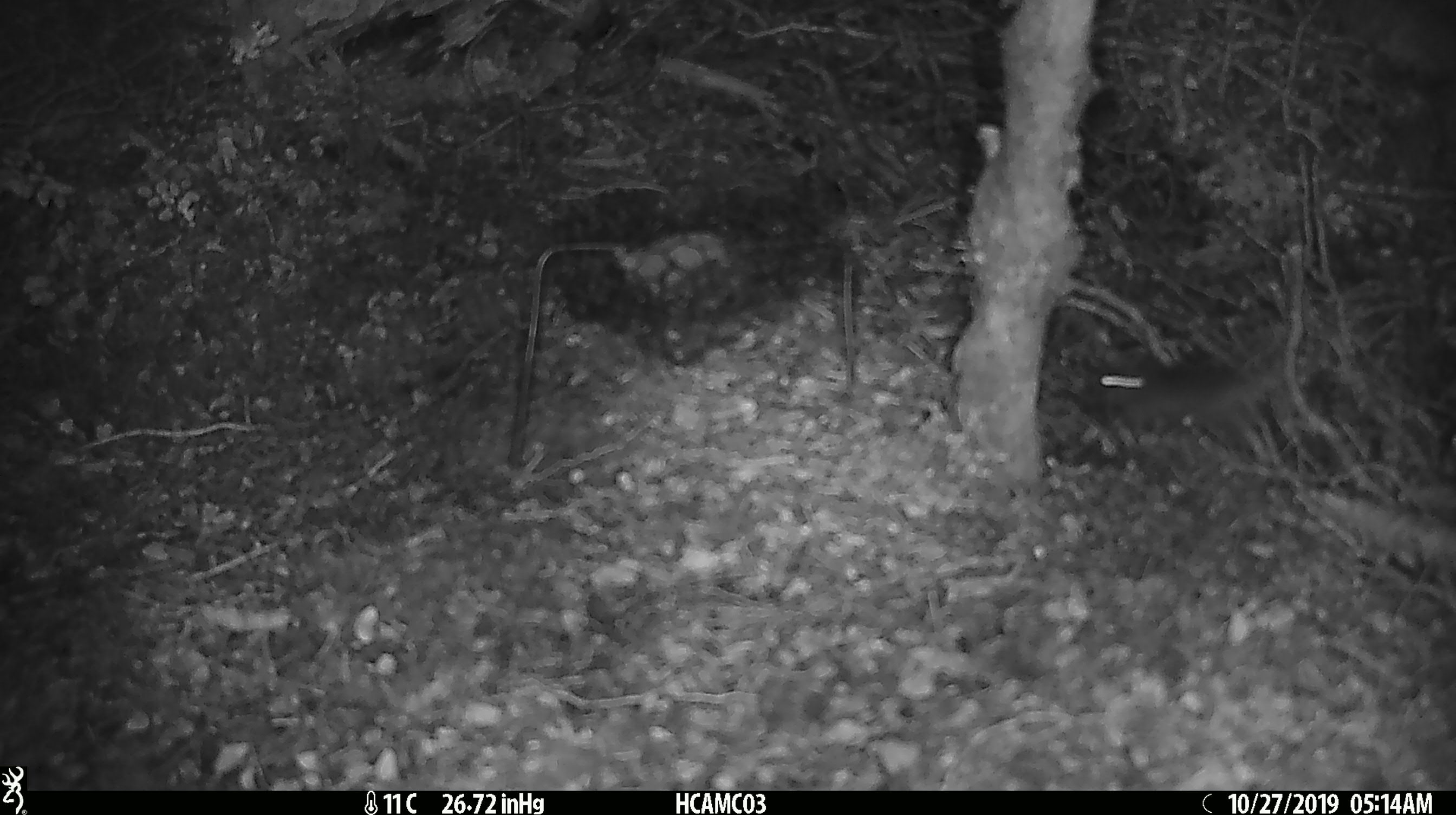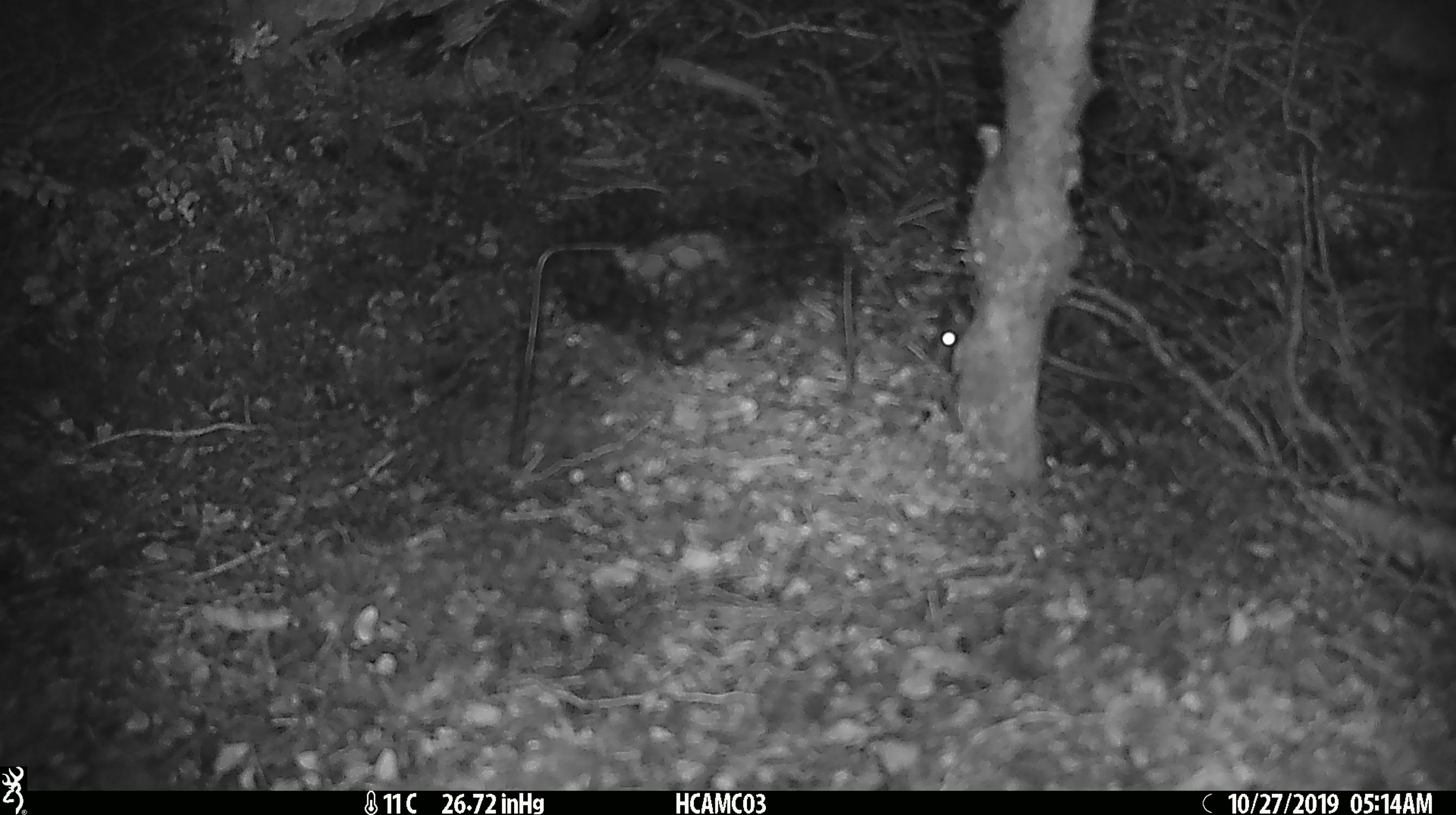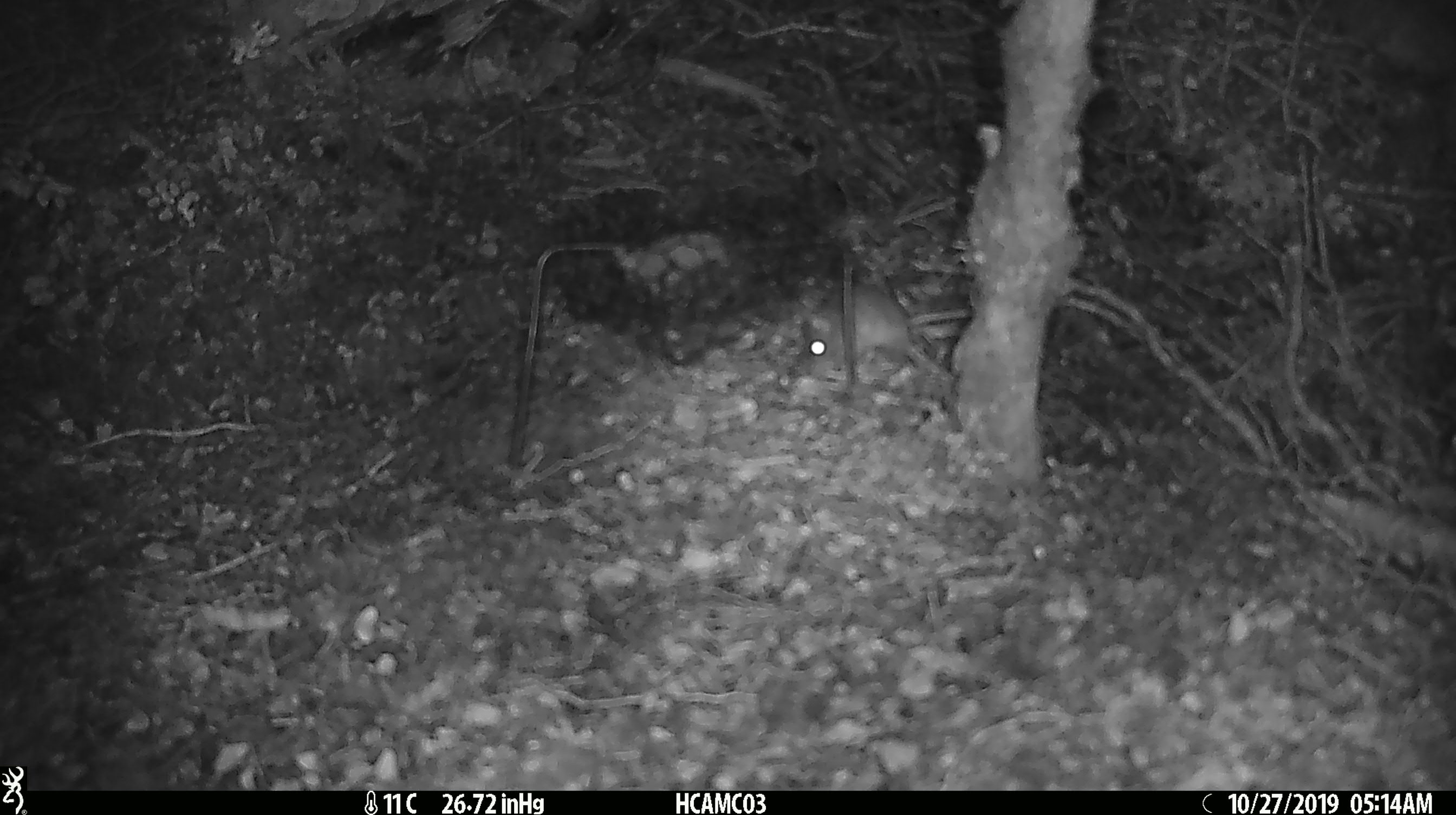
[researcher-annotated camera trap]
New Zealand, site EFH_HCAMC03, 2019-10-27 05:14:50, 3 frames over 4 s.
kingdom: Animalia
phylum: Chordata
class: Mammalia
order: Rodentia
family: Muridae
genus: Mus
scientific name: Mus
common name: mouse